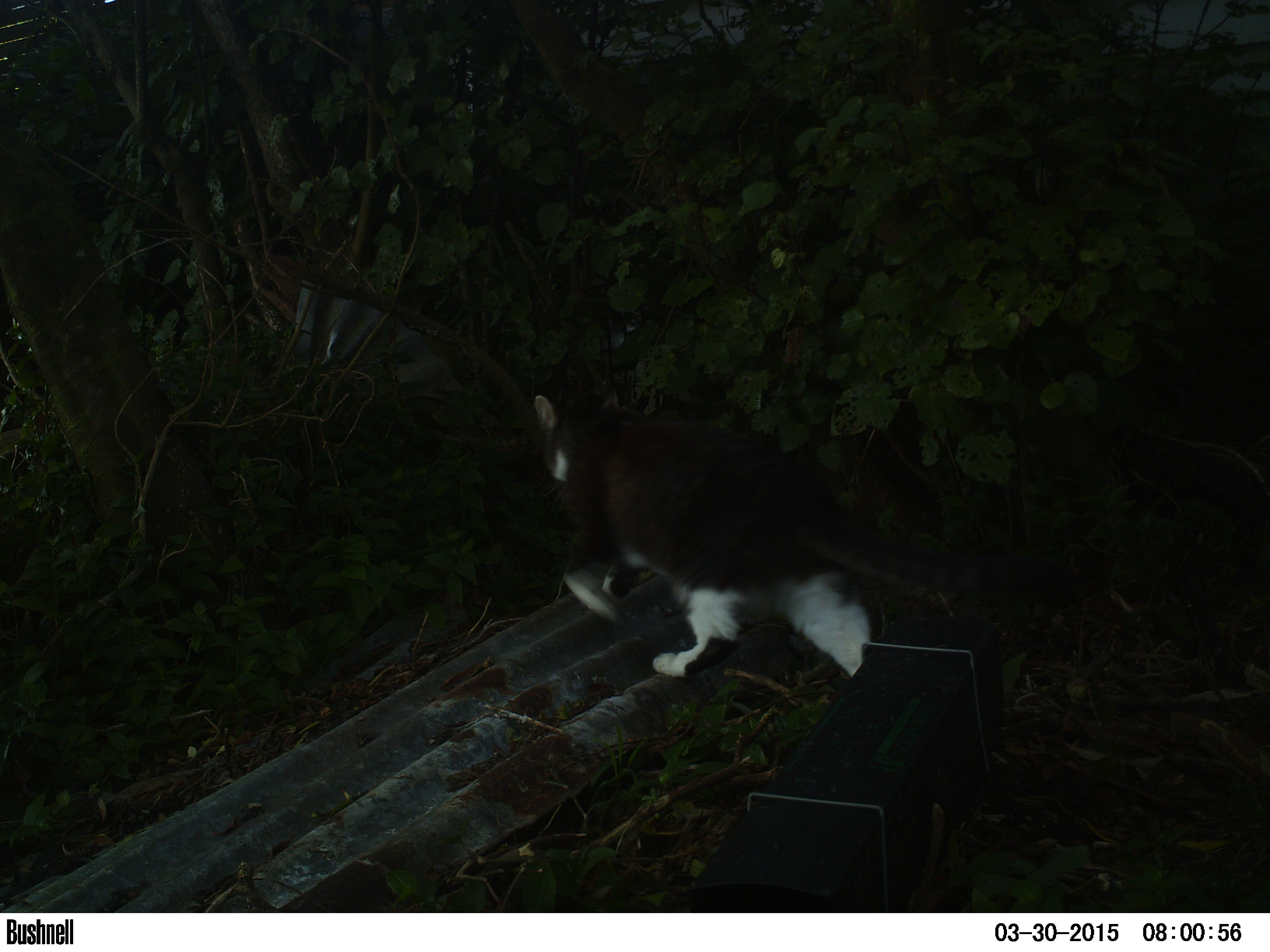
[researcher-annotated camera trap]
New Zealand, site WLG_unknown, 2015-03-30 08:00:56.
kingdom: Animalia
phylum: Chordata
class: Mammalia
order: Carnivora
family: Felidae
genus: Felis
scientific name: Felis catus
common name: domestic cat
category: cat